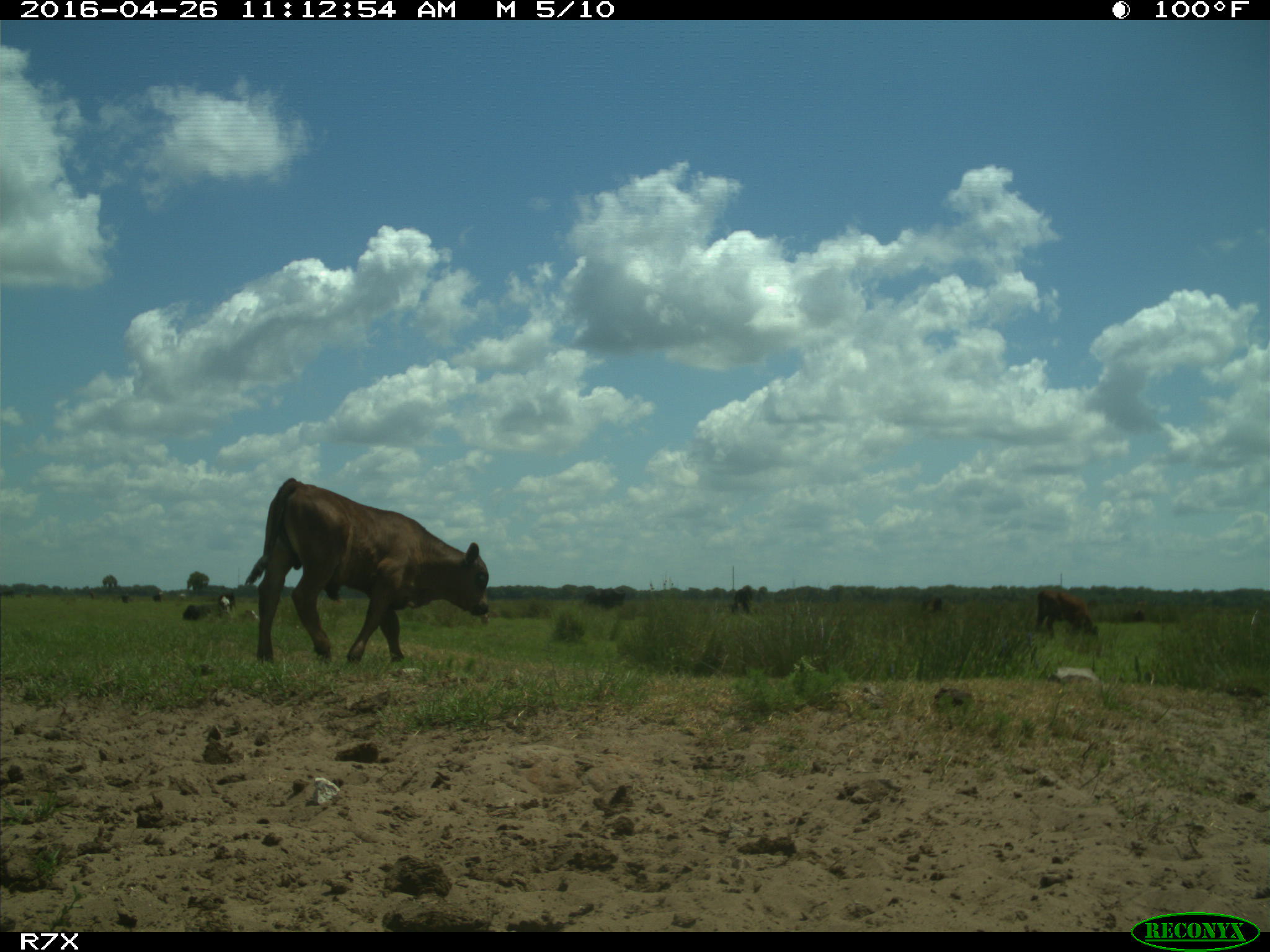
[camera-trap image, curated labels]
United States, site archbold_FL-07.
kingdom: Animalia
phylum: Chordata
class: Mammalia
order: Artiodactyla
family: Bovidae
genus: Bos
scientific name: Bos taurus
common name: domestic cow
Bos taurus (domestic cow).